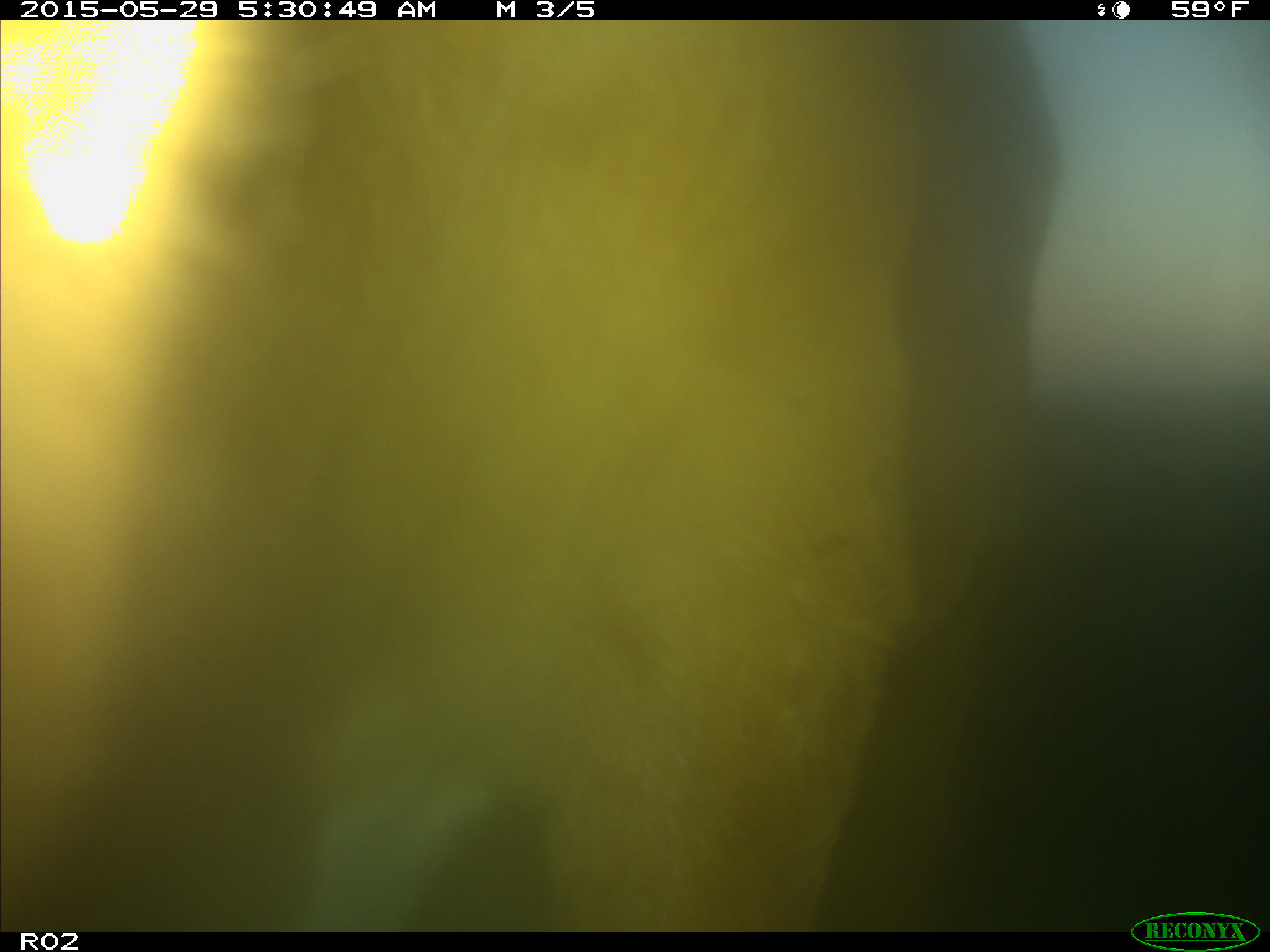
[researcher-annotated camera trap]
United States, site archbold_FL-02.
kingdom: Animalia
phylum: Chordata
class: Mammalia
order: Artiodactyla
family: Bovidae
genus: Bos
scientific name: Bos taurus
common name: domestic cow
Bos taurus (domestic cow).